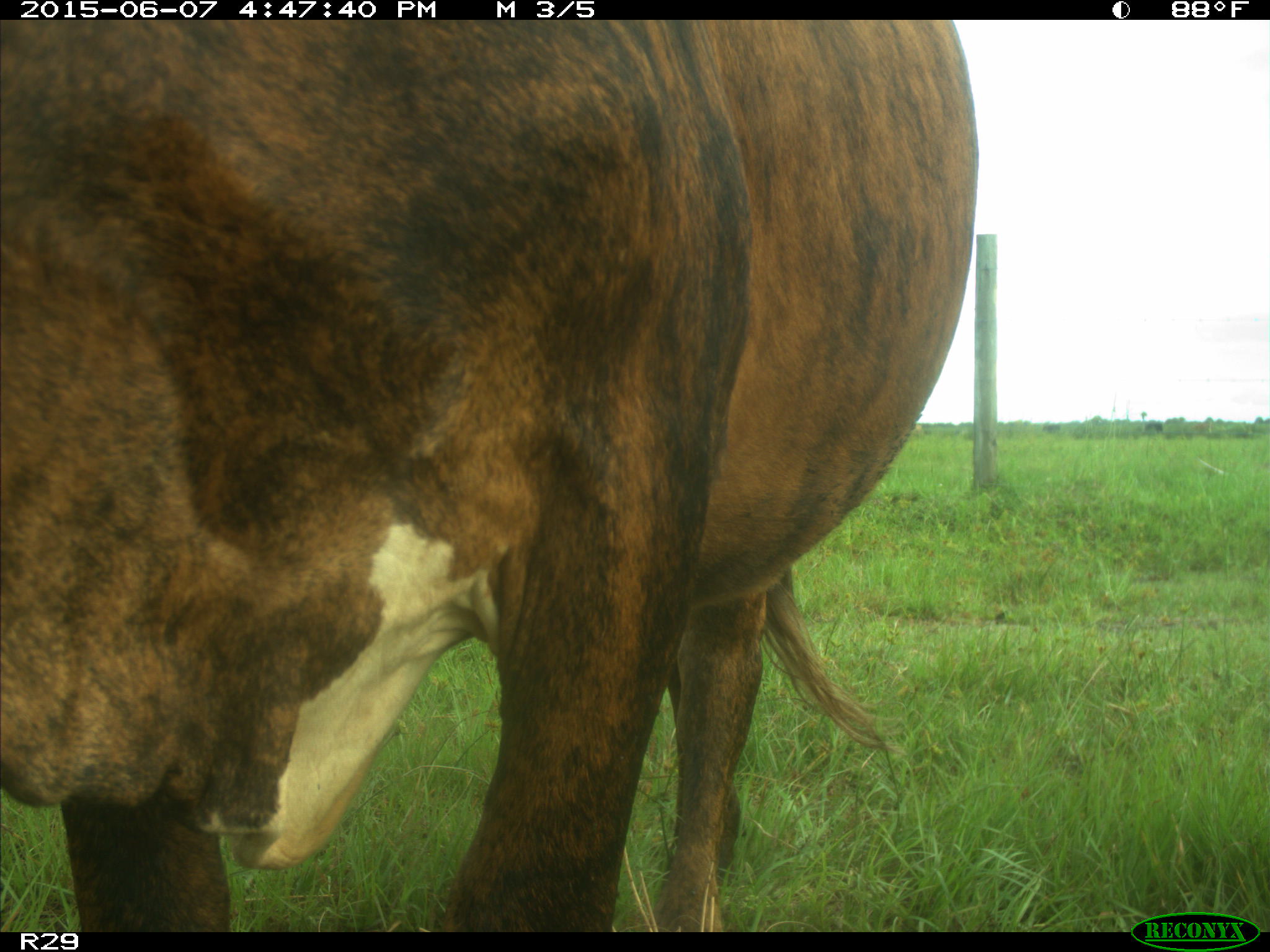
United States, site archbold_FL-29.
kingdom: Animalia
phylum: Chordata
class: Mammalia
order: Artiodactyla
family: Bovidae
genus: Bos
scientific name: Bos taurus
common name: domestic cow